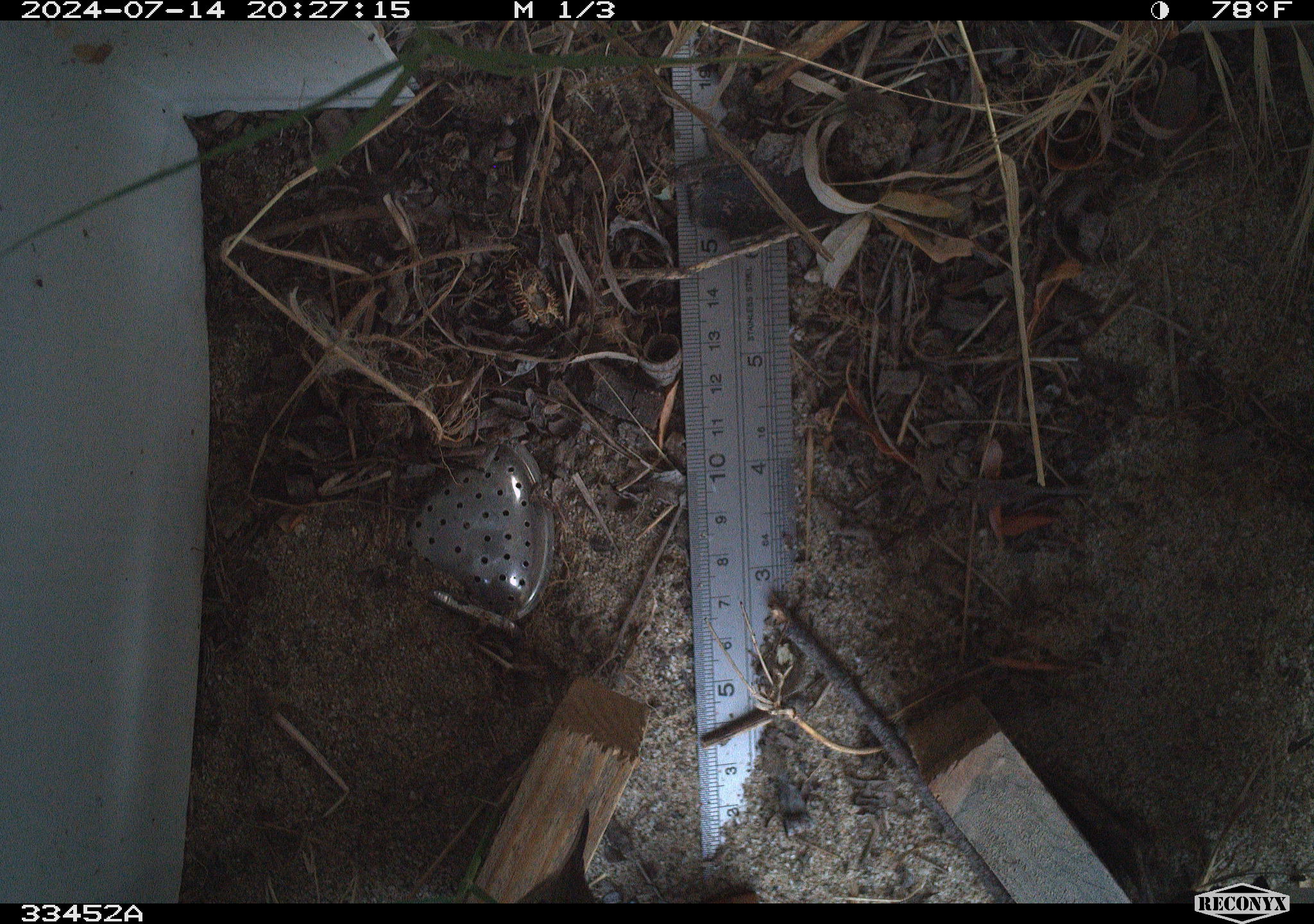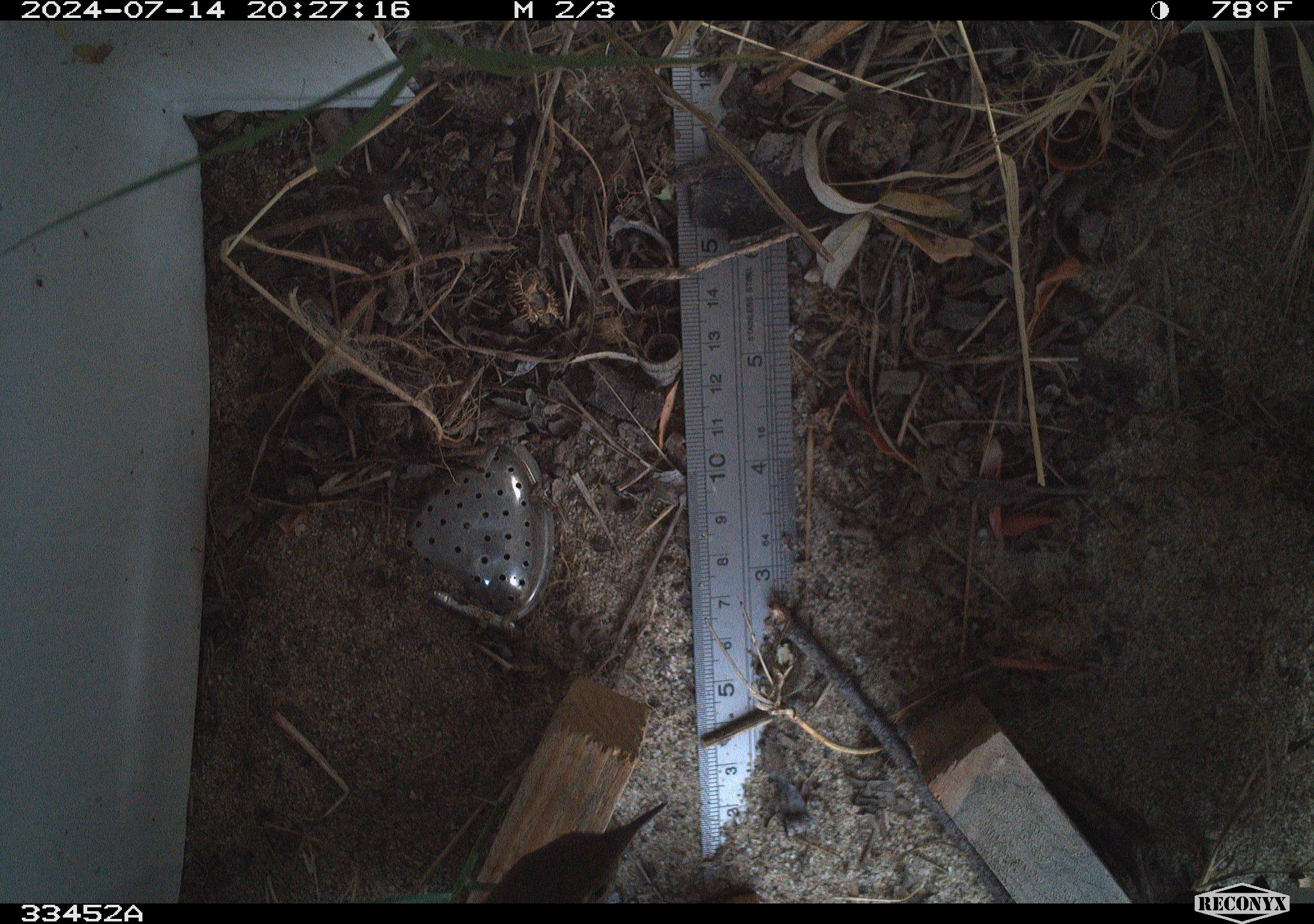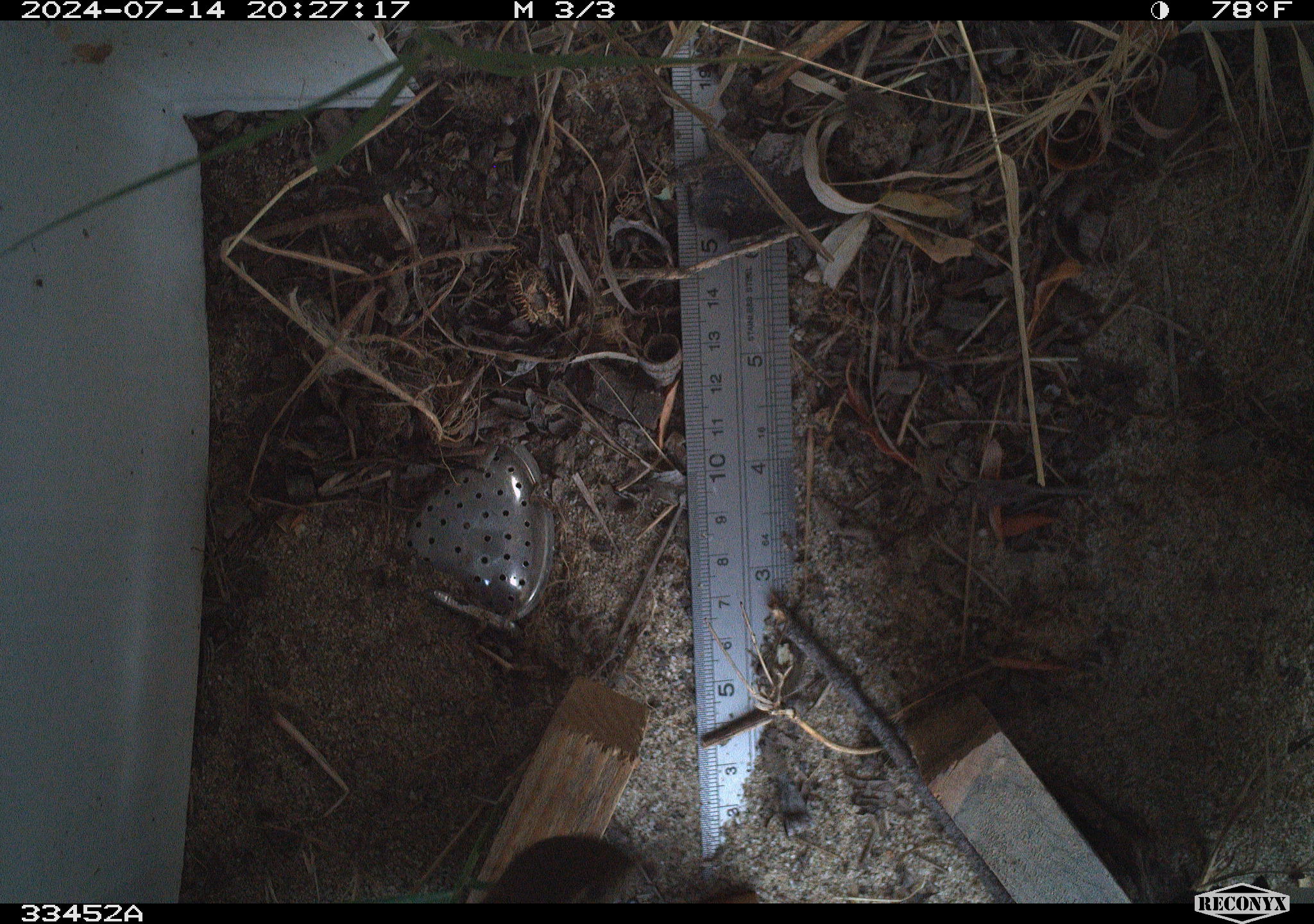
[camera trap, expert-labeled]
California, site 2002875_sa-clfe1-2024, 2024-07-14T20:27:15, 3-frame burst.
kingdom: Animalia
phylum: Chordata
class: Aves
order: Passeriformes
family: Troglodytidae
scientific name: Troglodytidae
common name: wren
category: troglodytidae family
Troglodytidae family (wren) (Troglodytidae).